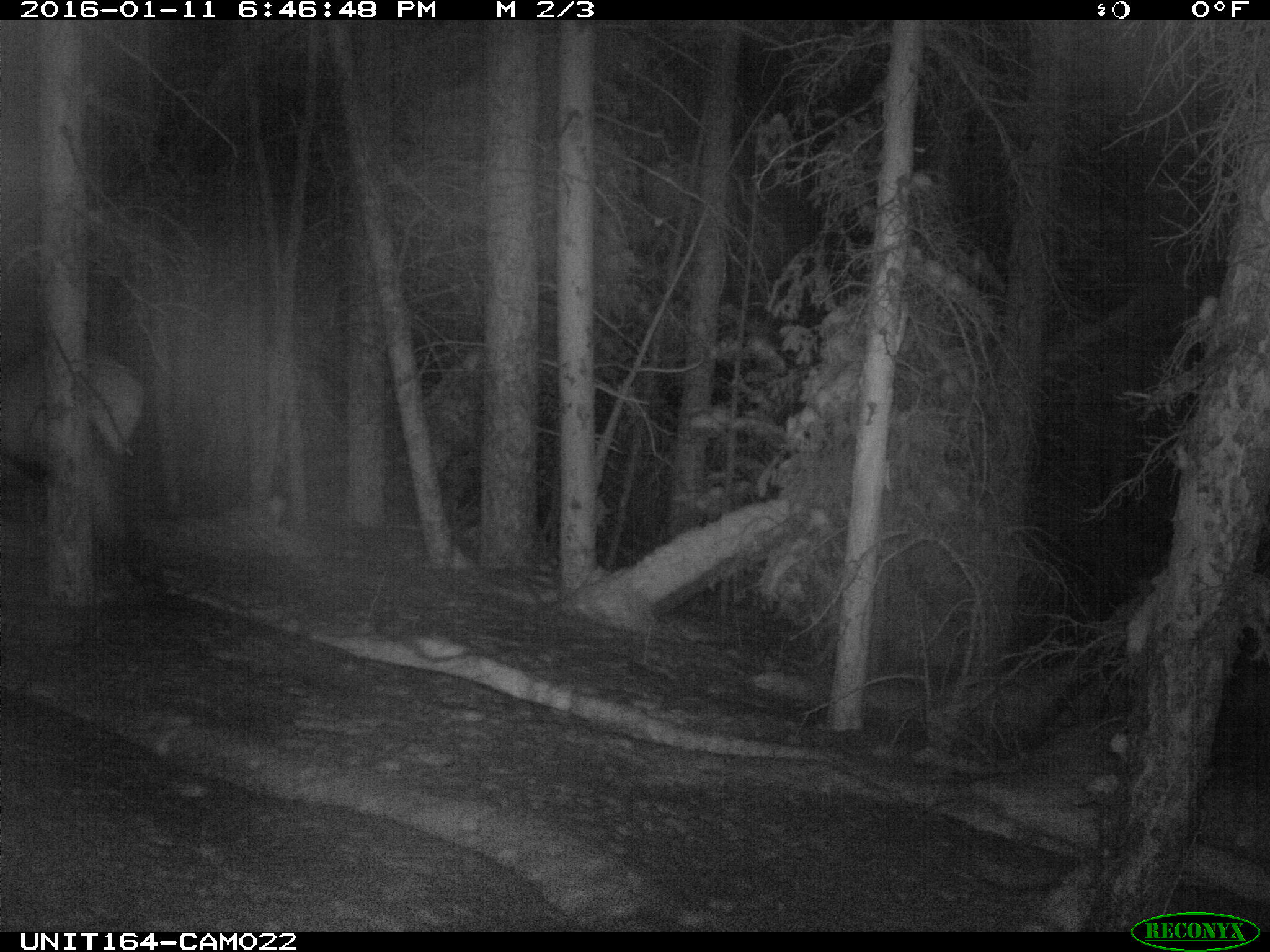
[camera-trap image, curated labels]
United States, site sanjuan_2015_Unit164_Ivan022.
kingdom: Animalia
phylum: Chordata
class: Mammalia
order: Artiodactyla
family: Cervidae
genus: Cervus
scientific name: Cervus elaphus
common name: red deer